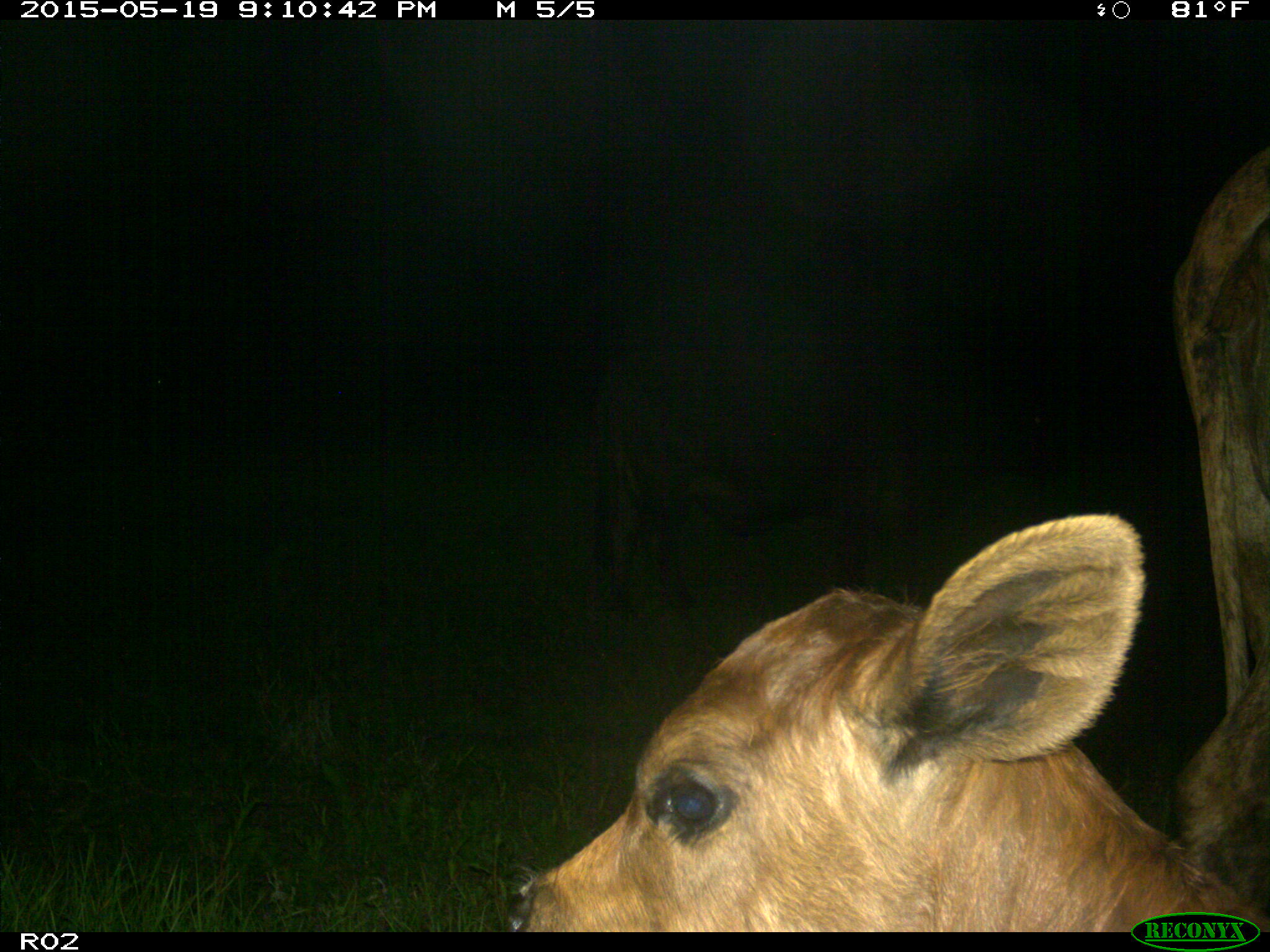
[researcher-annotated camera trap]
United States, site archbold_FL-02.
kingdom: Animalia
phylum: Chordata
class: Mammalia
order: Artiodactyla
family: Bovidae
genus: Bos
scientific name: Bos taurus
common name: domestic cow